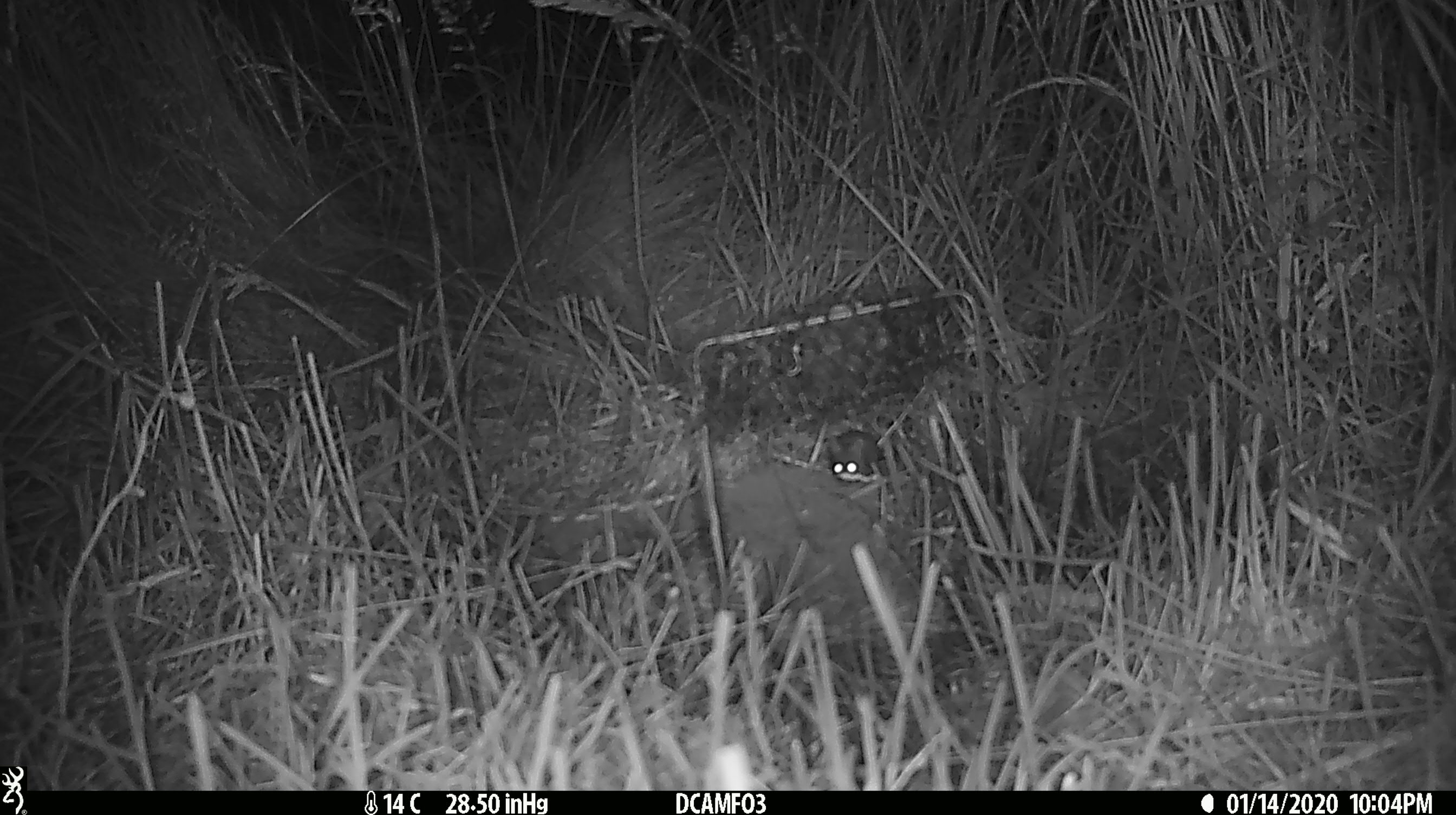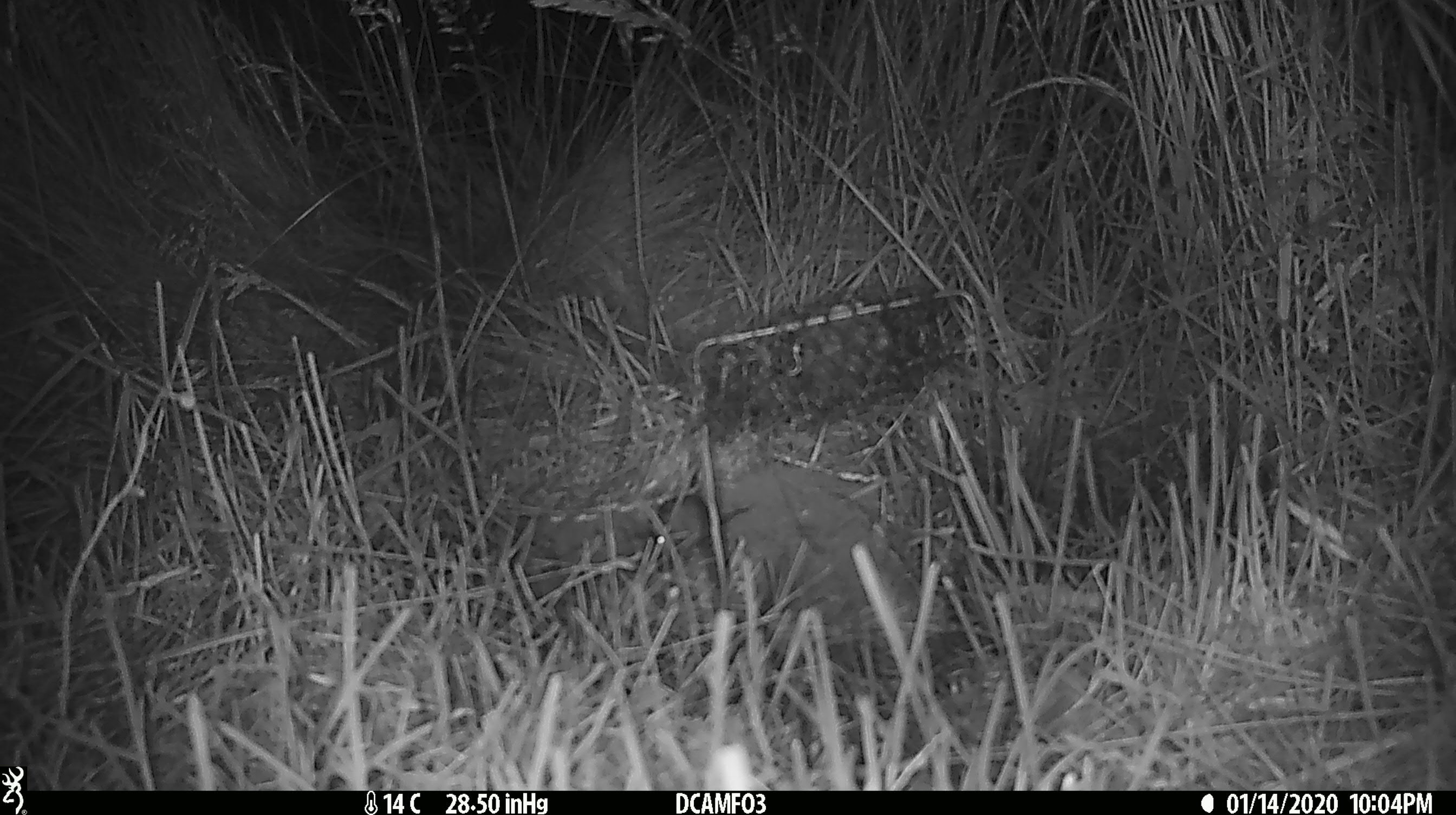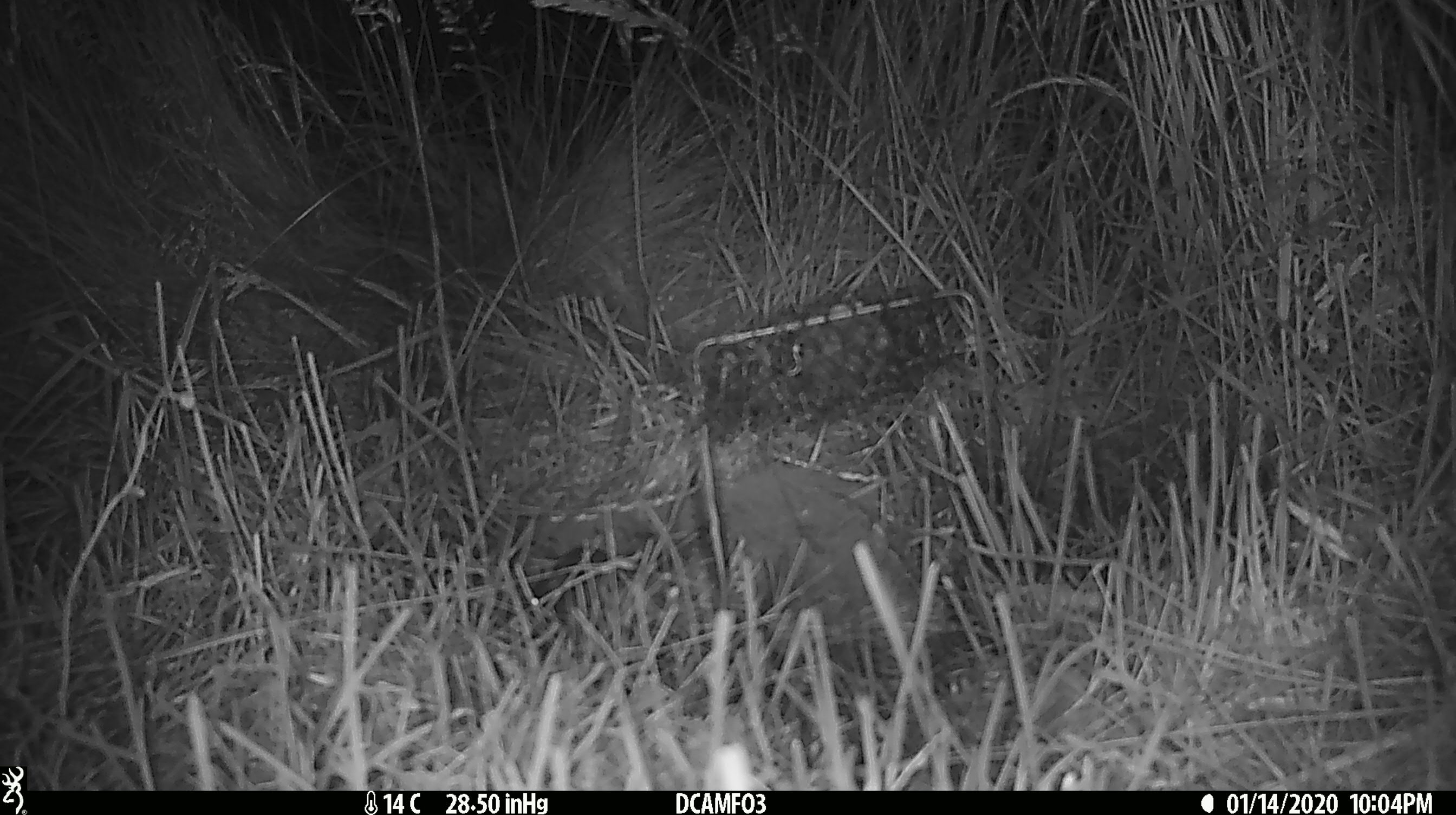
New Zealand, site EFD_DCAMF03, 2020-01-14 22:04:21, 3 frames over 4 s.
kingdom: Animalia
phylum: Chordata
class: Mammalia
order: Rodentia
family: Muridae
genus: Mus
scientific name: Mus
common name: mouse